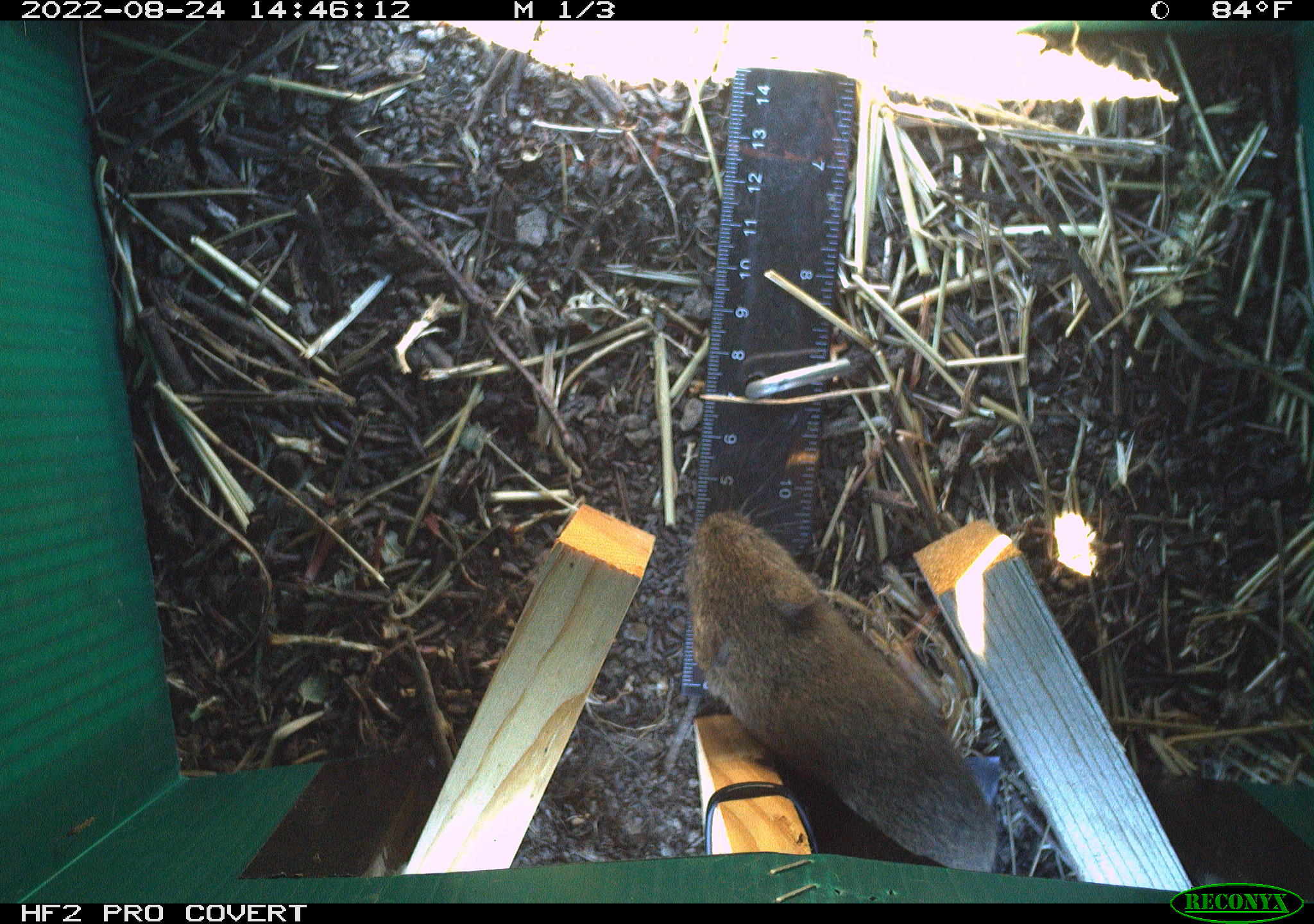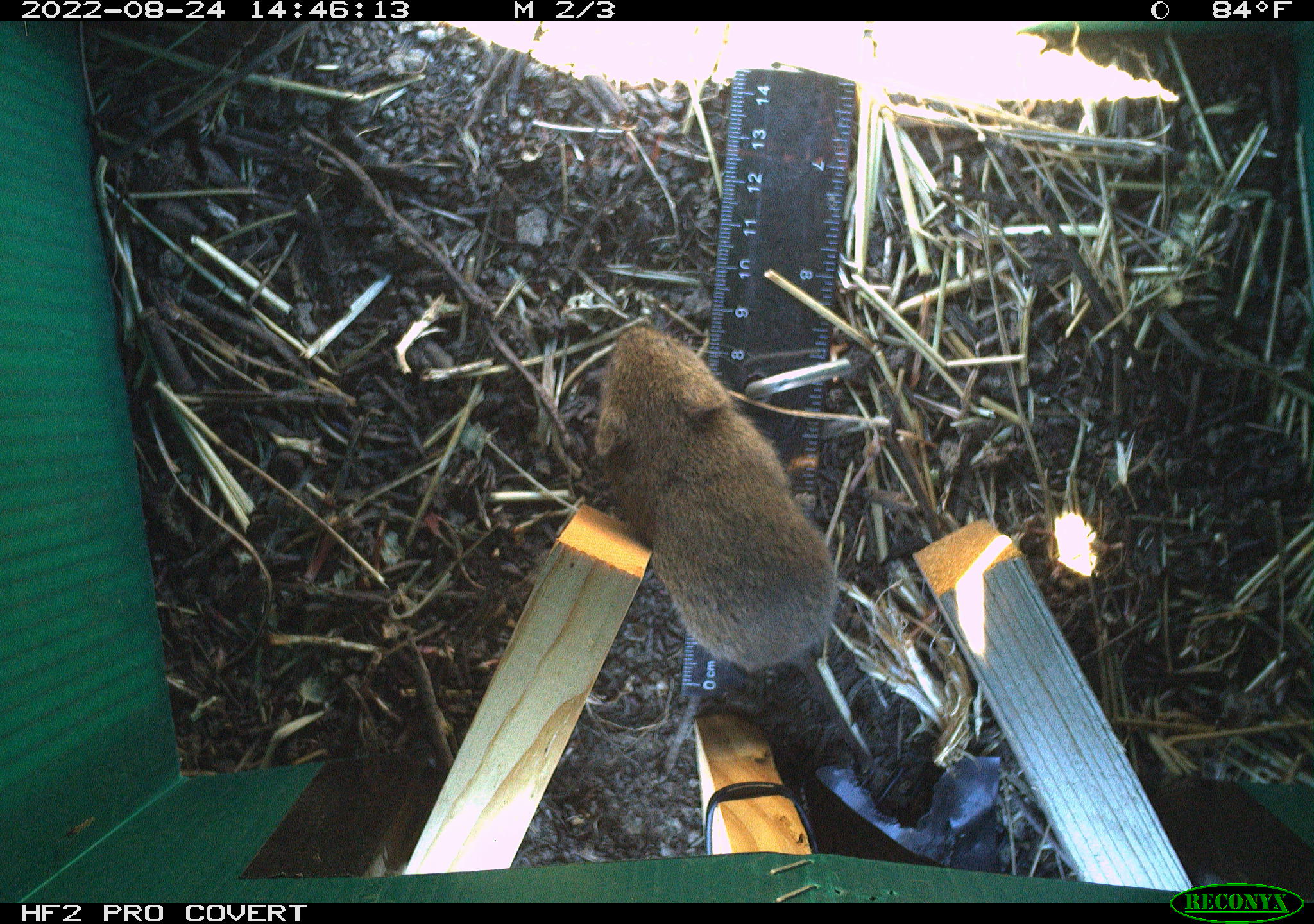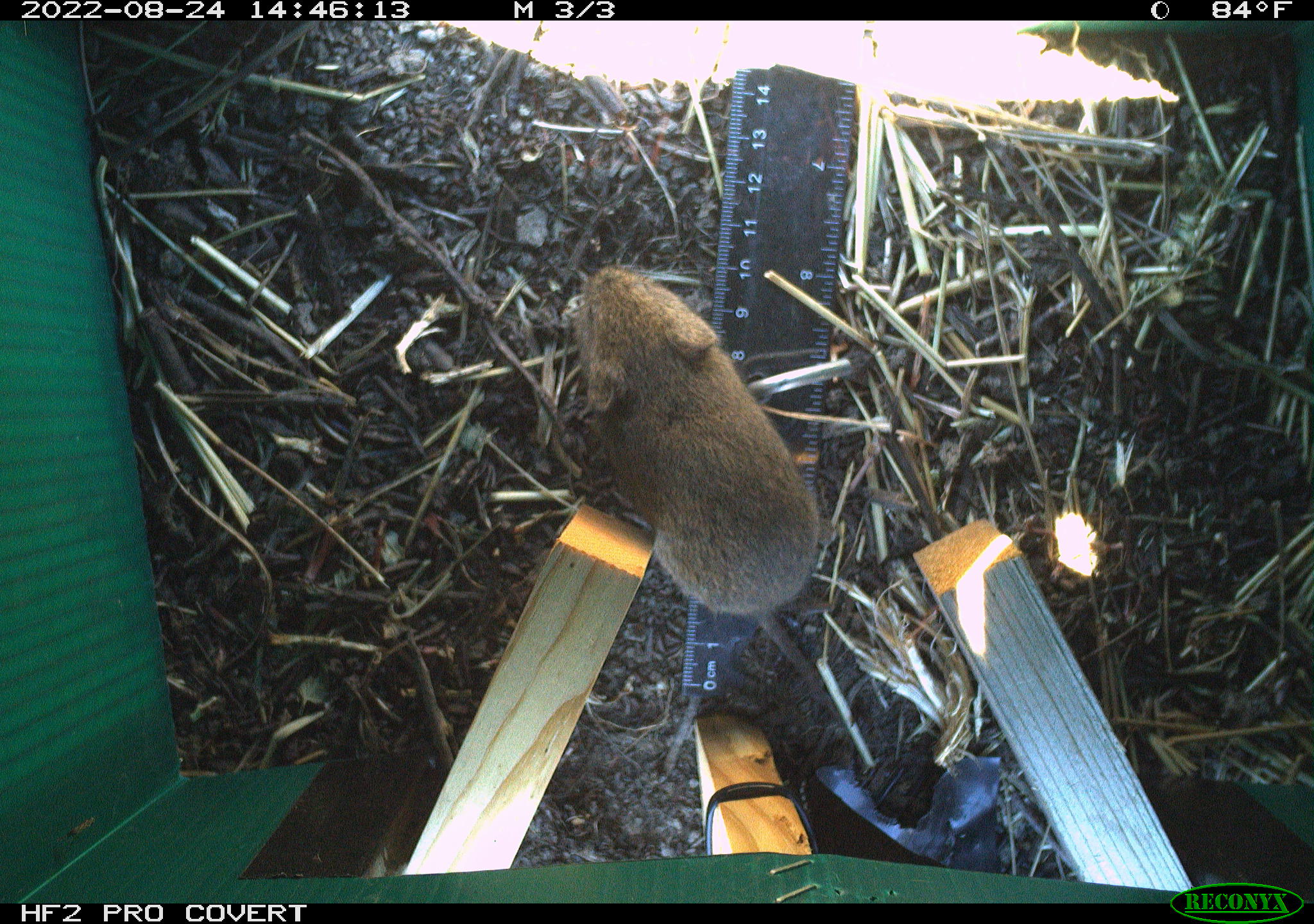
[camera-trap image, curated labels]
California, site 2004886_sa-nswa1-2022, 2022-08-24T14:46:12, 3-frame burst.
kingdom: Animalia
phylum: Chordata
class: Mammalia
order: Rodentia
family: Cricetidae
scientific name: Cricetidae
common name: hamsters, voles, lemmings, and allies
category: cricetidae family